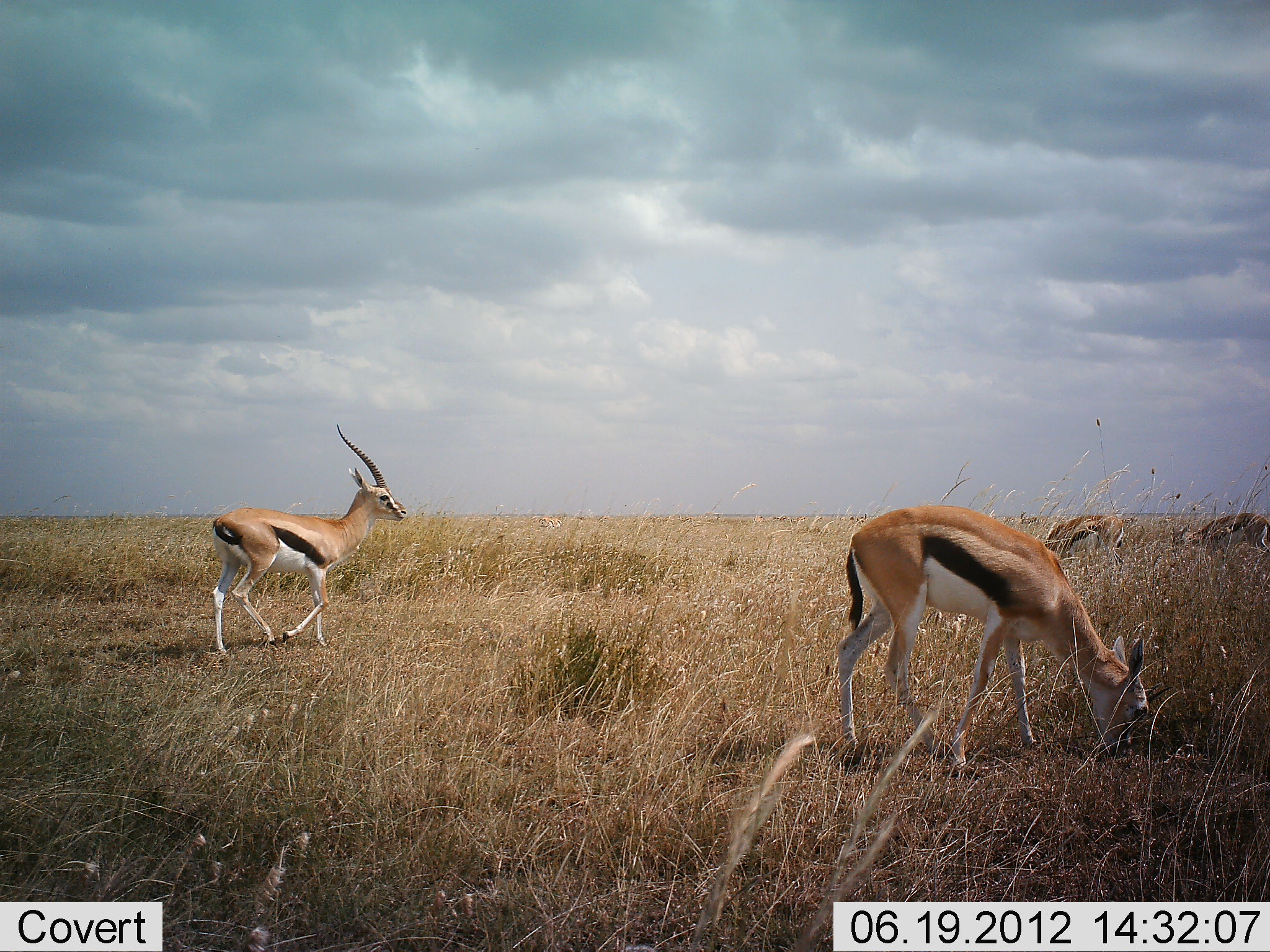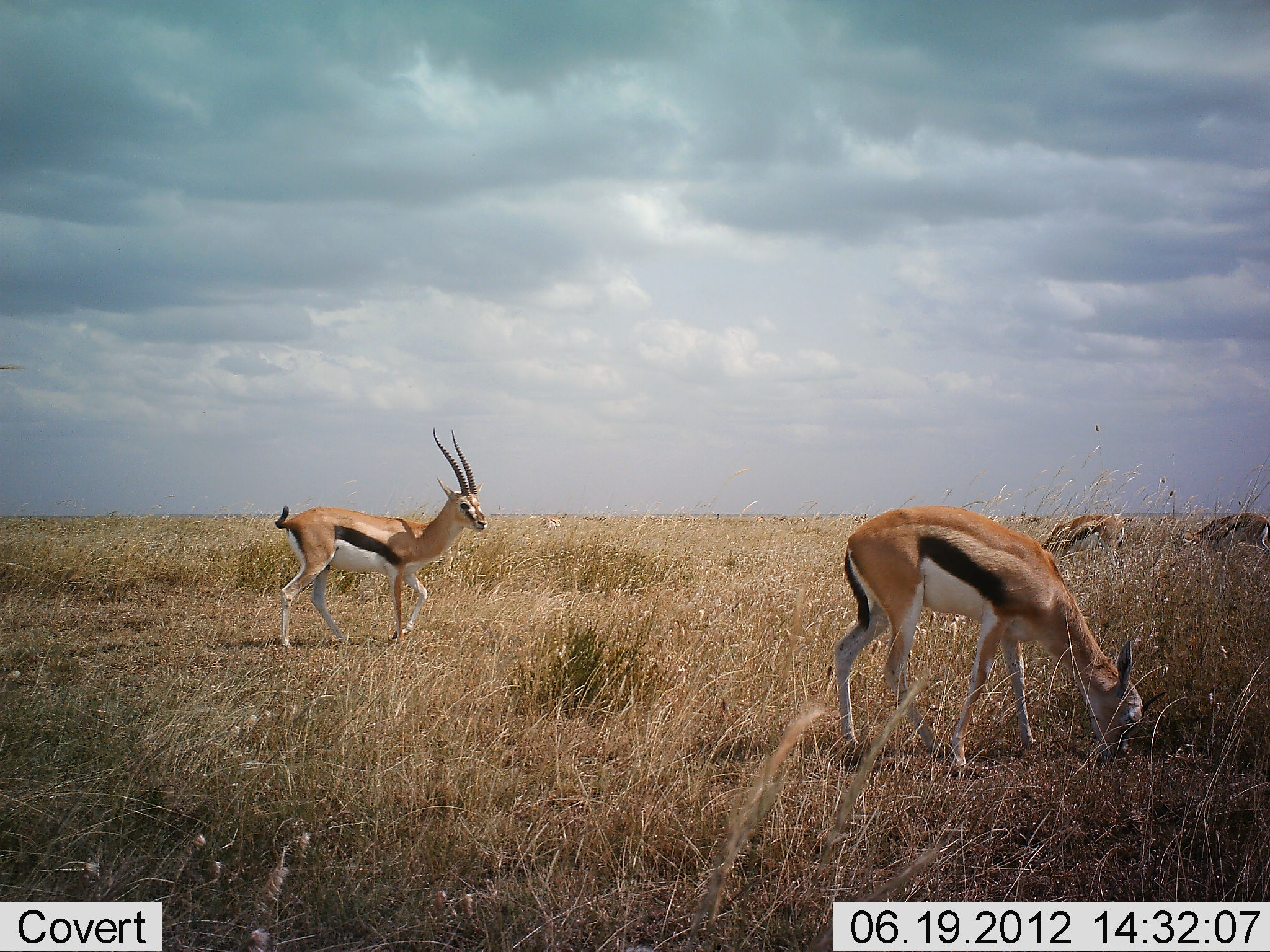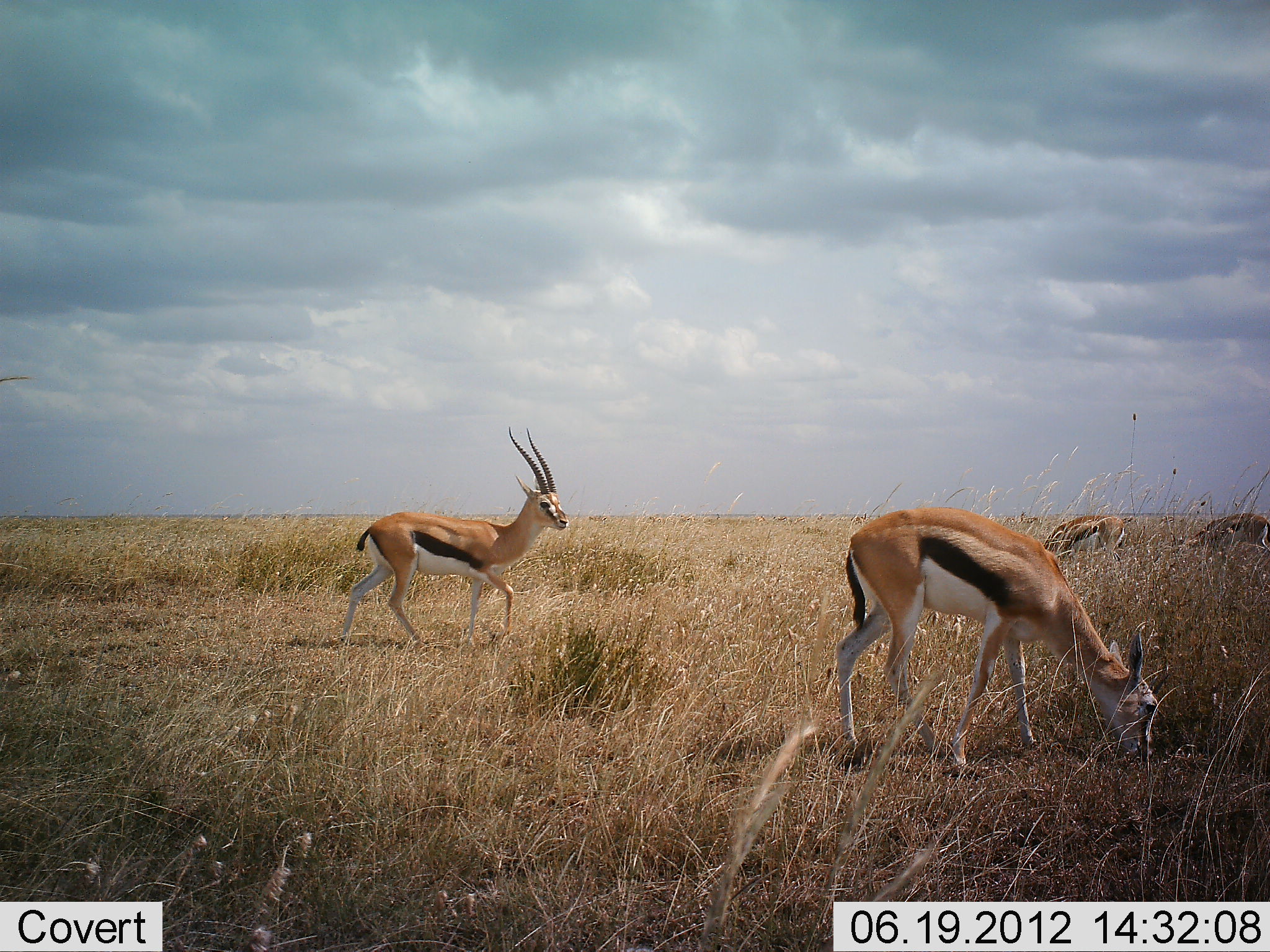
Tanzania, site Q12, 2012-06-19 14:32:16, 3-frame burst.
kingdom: Animalia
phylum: Chordata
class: Mammalia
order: Artiodactyla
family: Bovidae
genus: Eudorcas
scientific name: Eudorcas thomsonii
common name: thomson's gazelle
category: gazellethomsons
Gazellethomsons (thomson's gazelle) (Eudorcas thomsonii), count 4. Behavior (volunteer vote fractions): standing 40%, resting 0%, moving 90%, interacting 0%. Young present (vote fraction): 0%. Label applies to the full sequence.